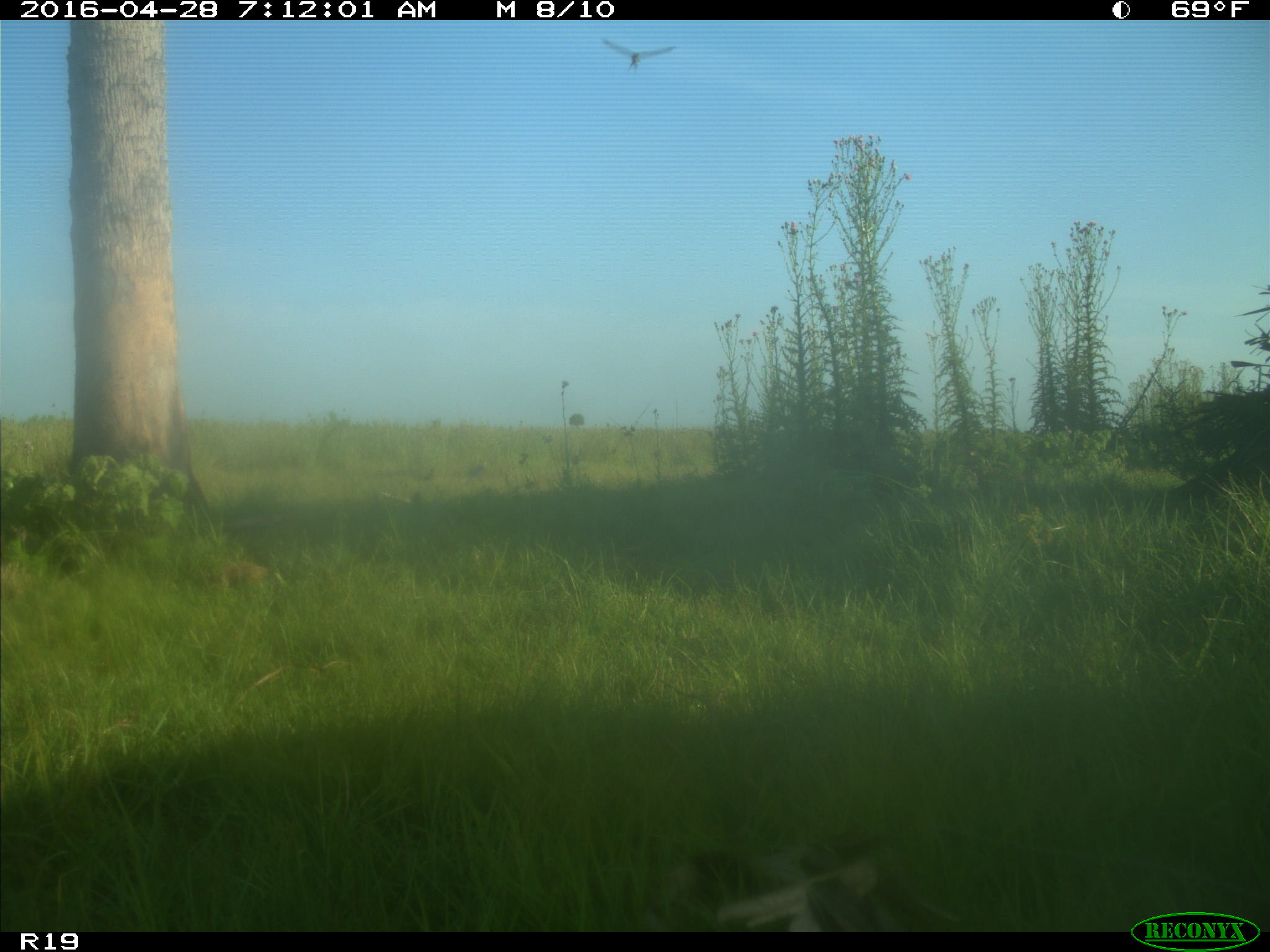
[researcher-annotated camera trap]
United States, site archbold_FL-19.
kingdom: Animalia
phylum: Chordata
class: Mammalia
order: Artiodactyla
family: Bovidae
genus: Bos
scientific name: Bos taurus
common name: domestic cow